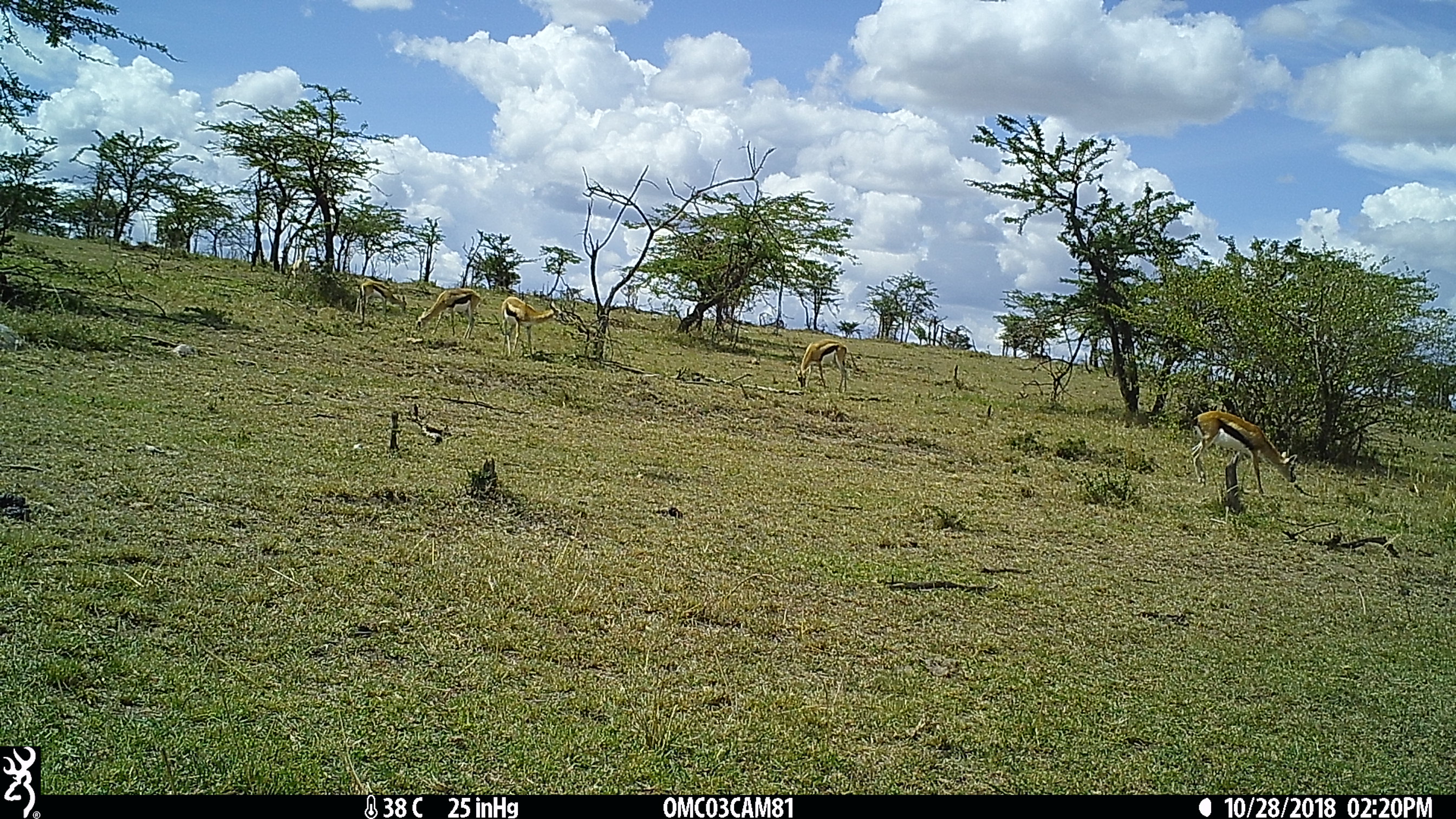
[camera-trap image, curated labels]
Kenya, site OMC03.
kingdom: Animalia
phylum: Chordata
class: Mammalia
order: Artiodactyla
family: Bovidae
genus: Eudorcas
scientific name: Eudorcas thomsonii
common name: thomon's gazelle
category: gazelle thomsons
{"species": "gazelle thomsons (thomon's gazelle) (Eudorcas thomsonii)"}